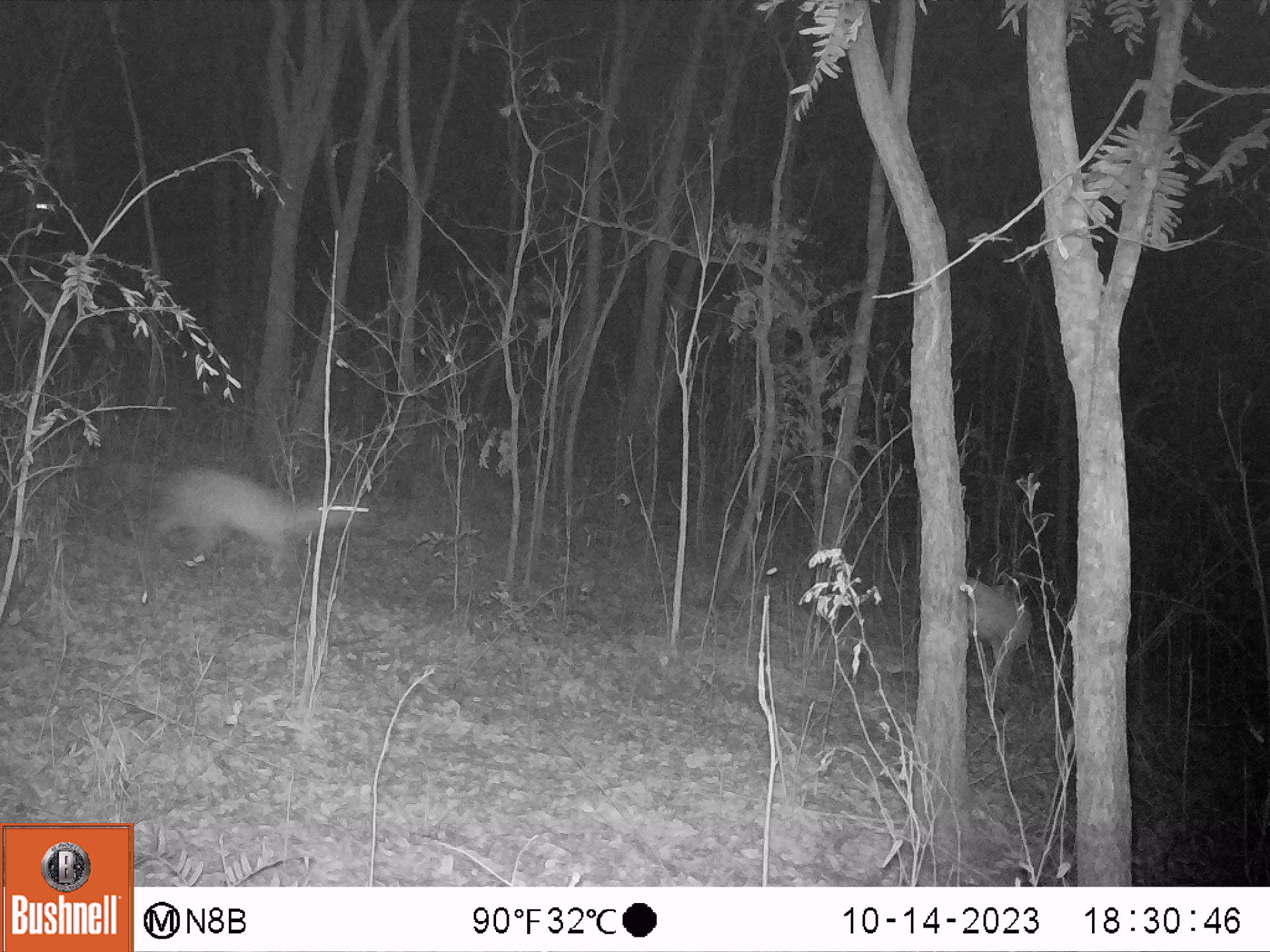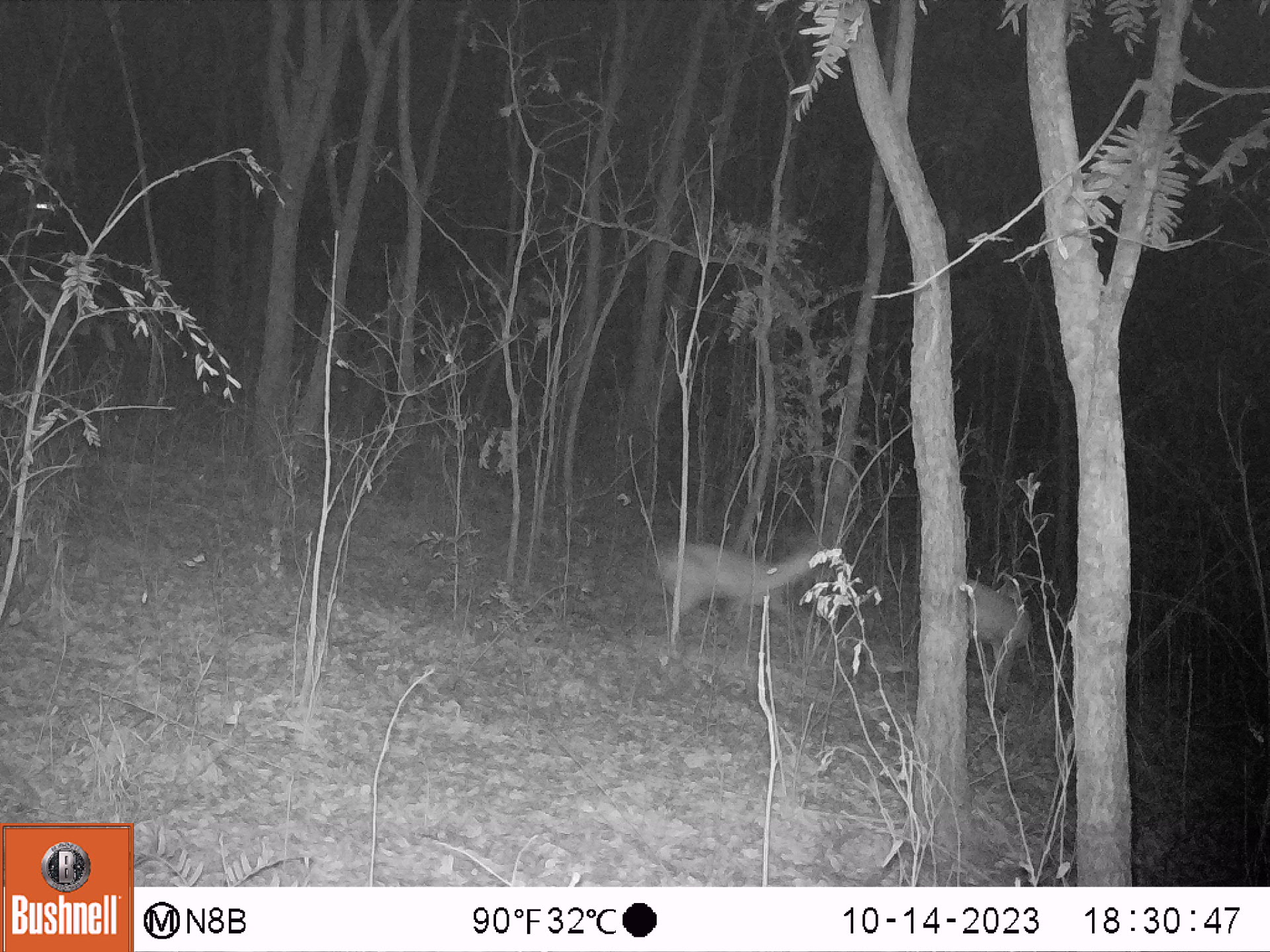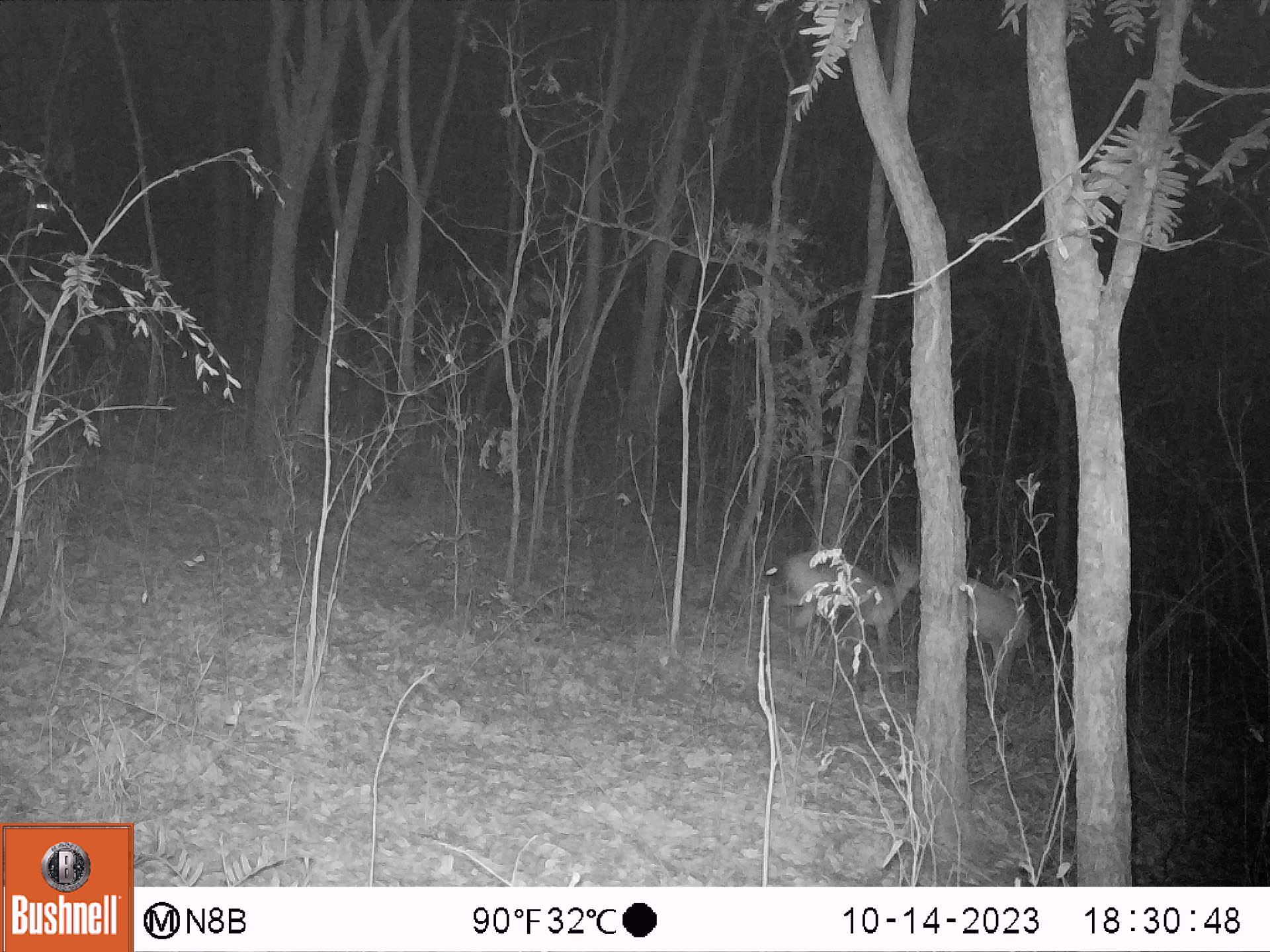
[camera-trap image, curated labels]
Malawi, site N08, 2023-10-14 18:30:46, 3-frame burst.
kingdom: Animalia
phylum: Chordata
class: Mammalia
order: Artiodactyla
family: Bovidae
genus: Sylvicapra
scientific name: Sylvicapra grimmia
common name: common duiker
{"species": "common duiker (Sylvicapra grimmia)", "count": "2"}